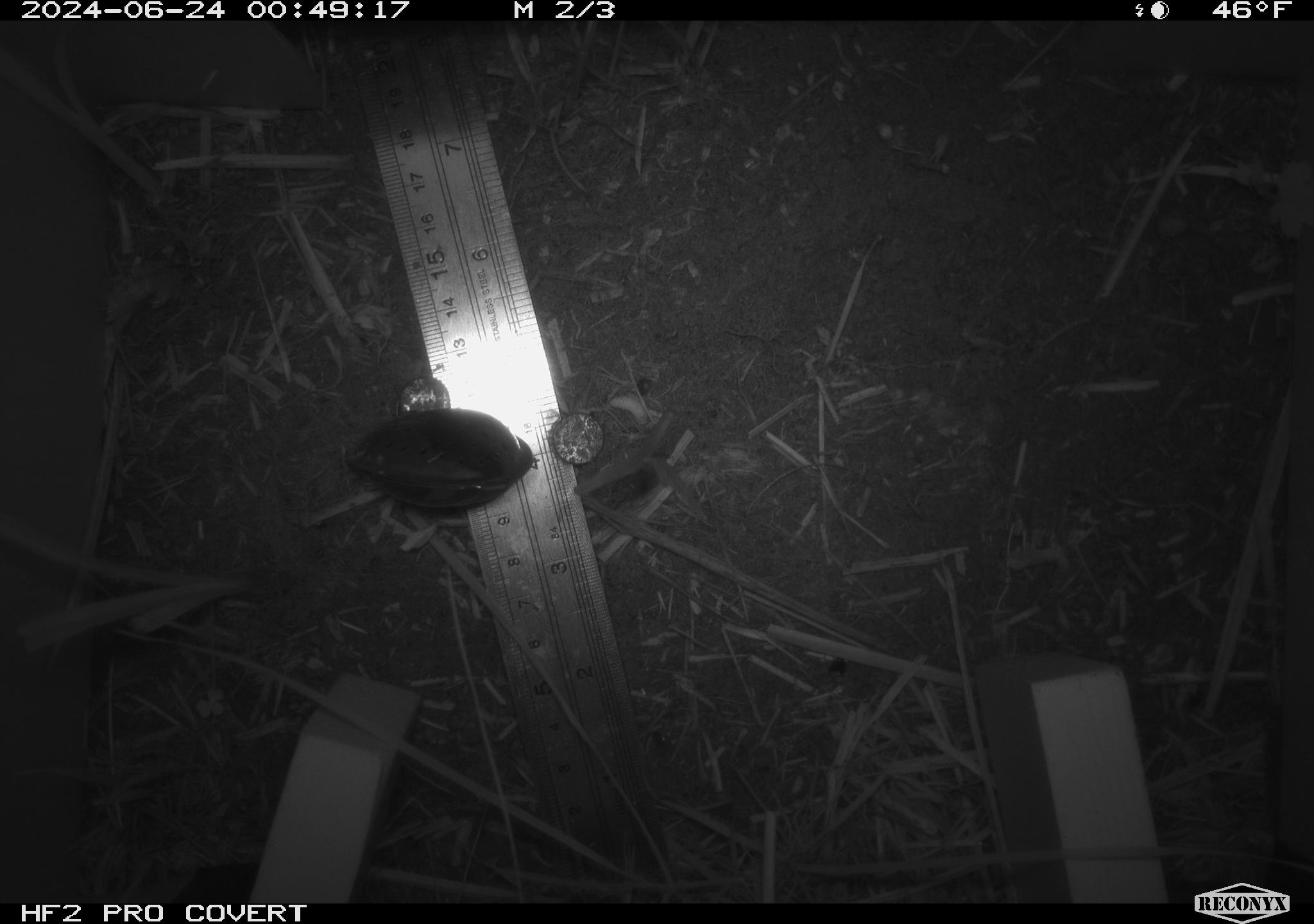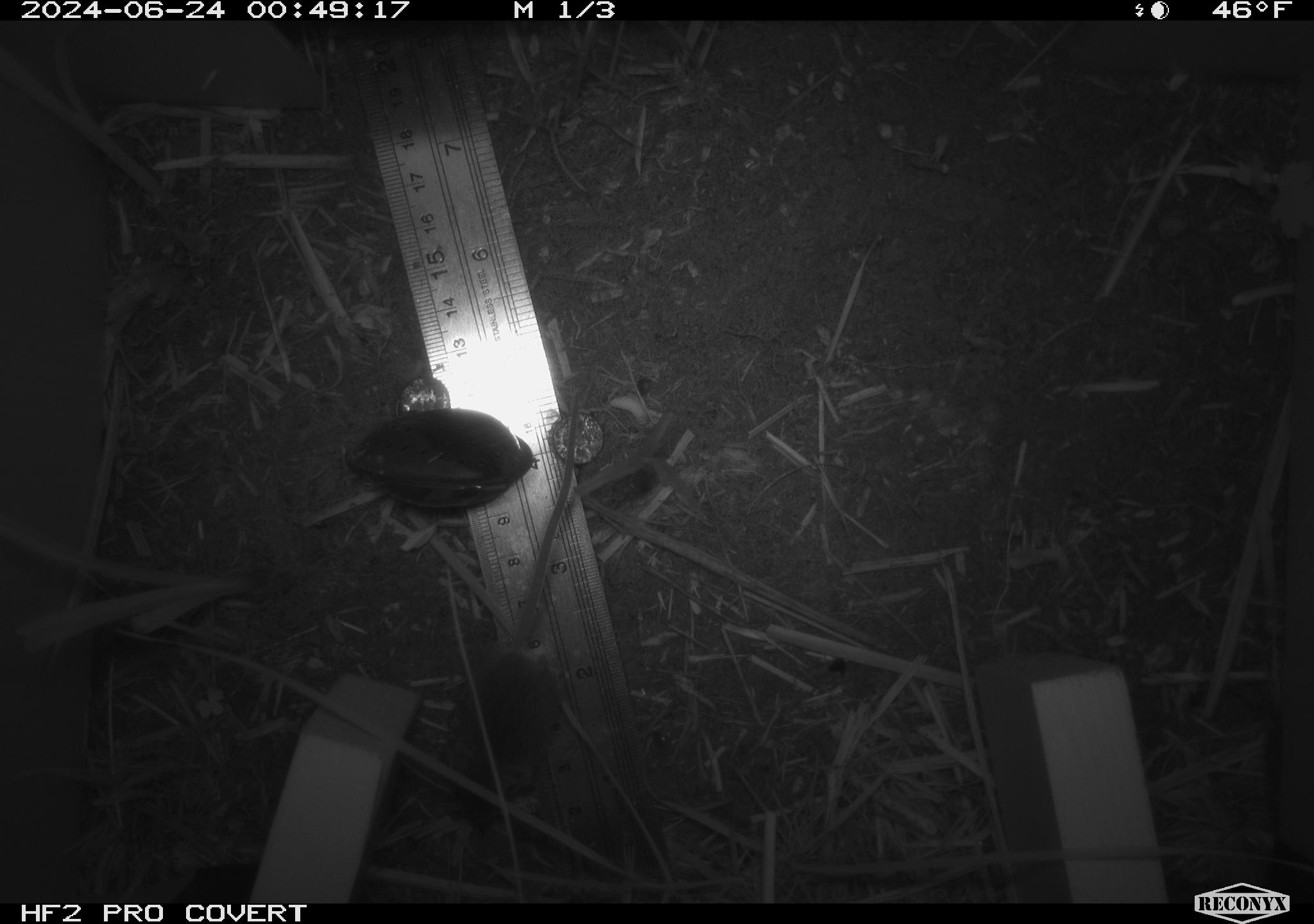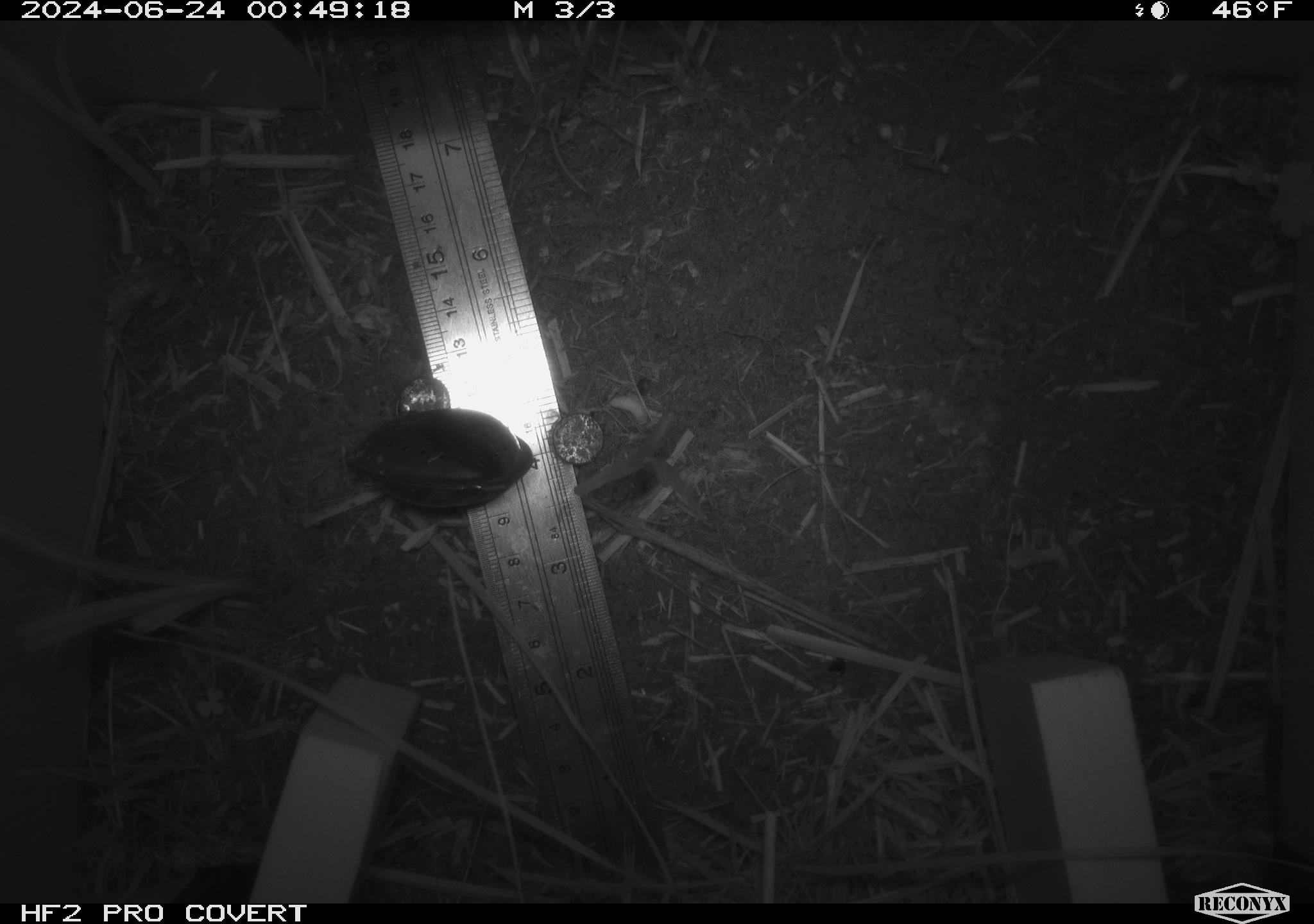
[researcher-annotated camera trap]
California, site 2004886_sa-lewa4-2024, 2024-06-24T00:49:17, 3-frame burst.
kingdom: Animalia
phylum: Chordata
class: Mammalia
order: Rodentia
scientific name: Rodentia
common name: rodent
Rodent (Rodentia).